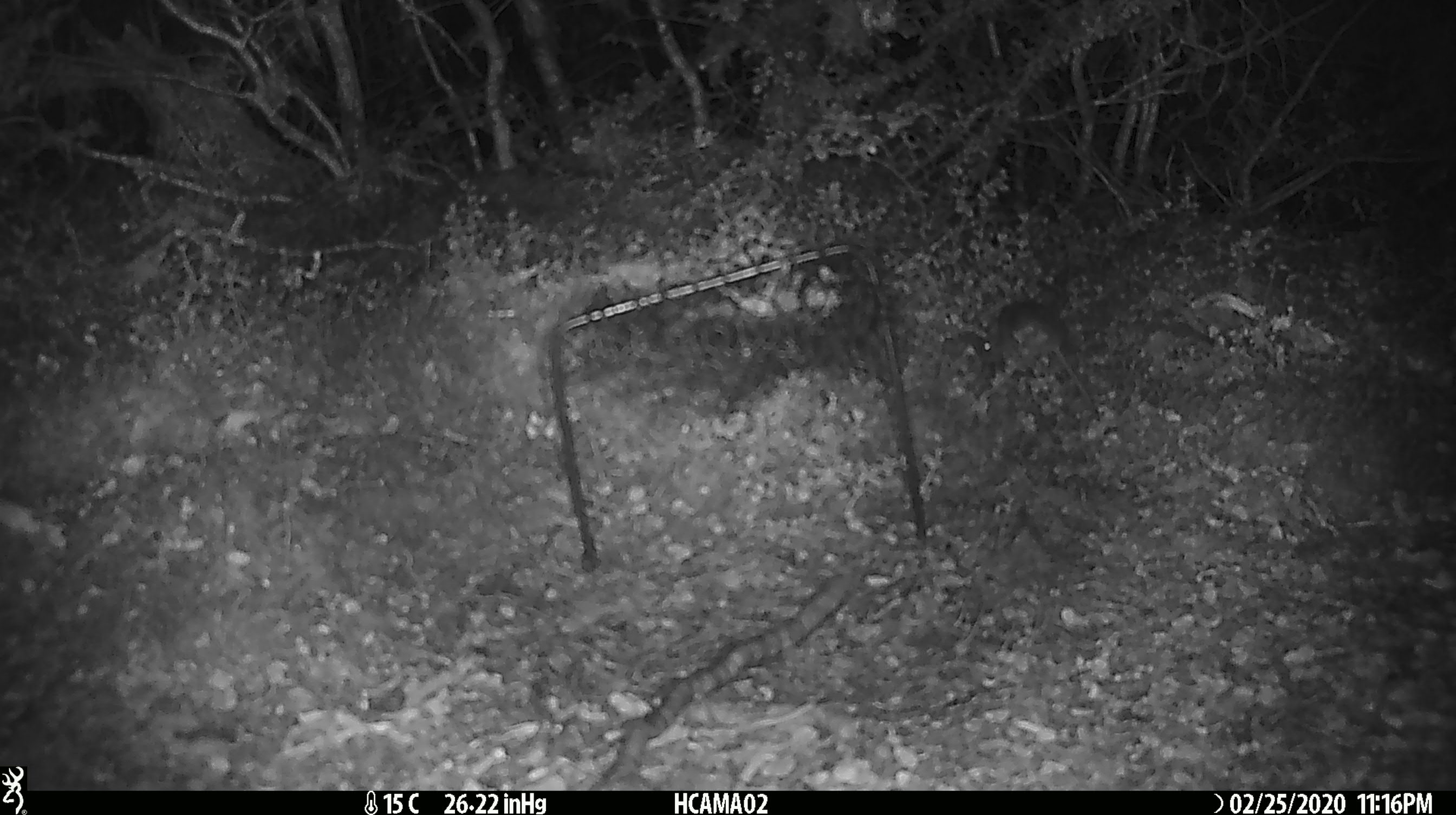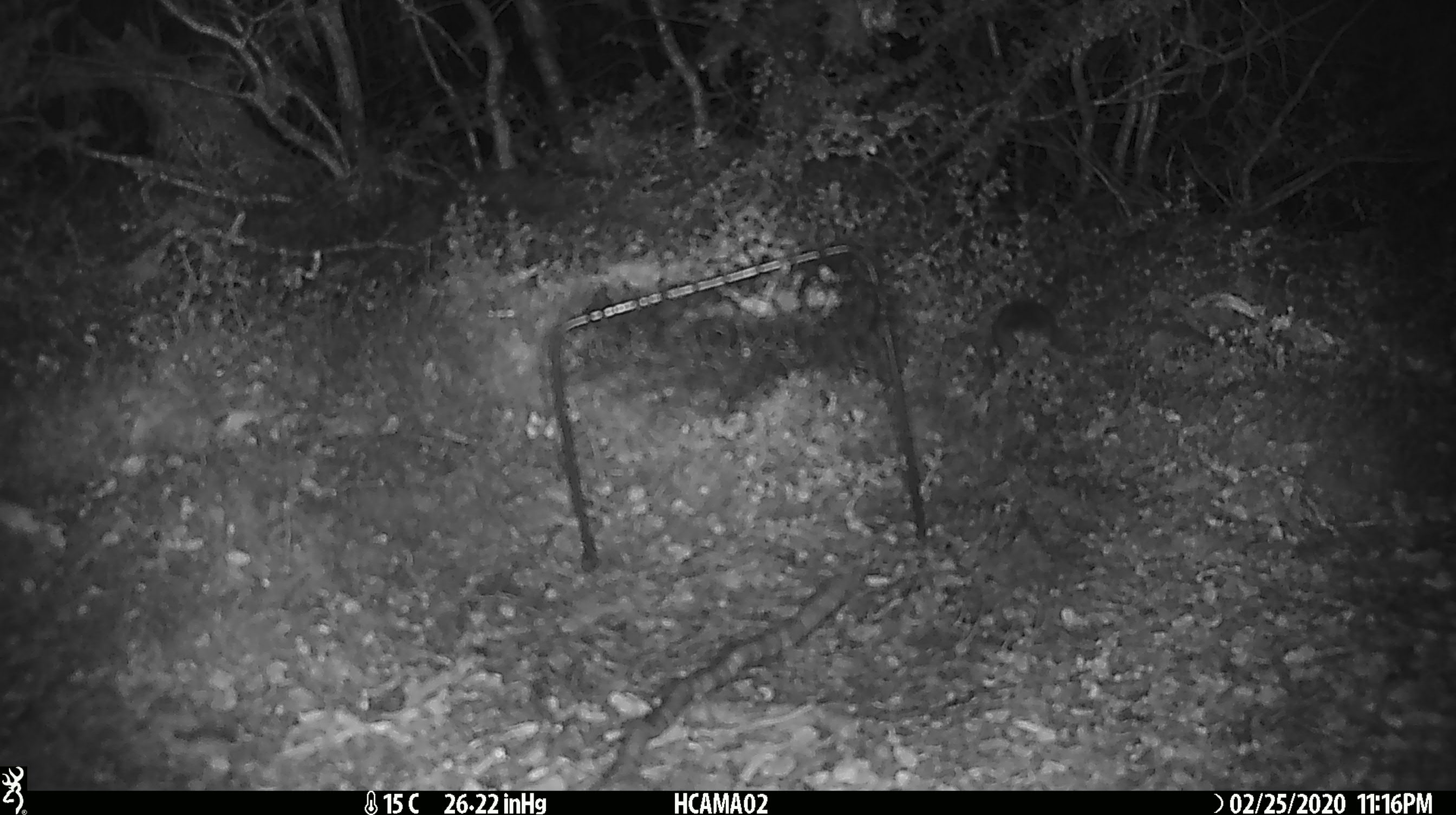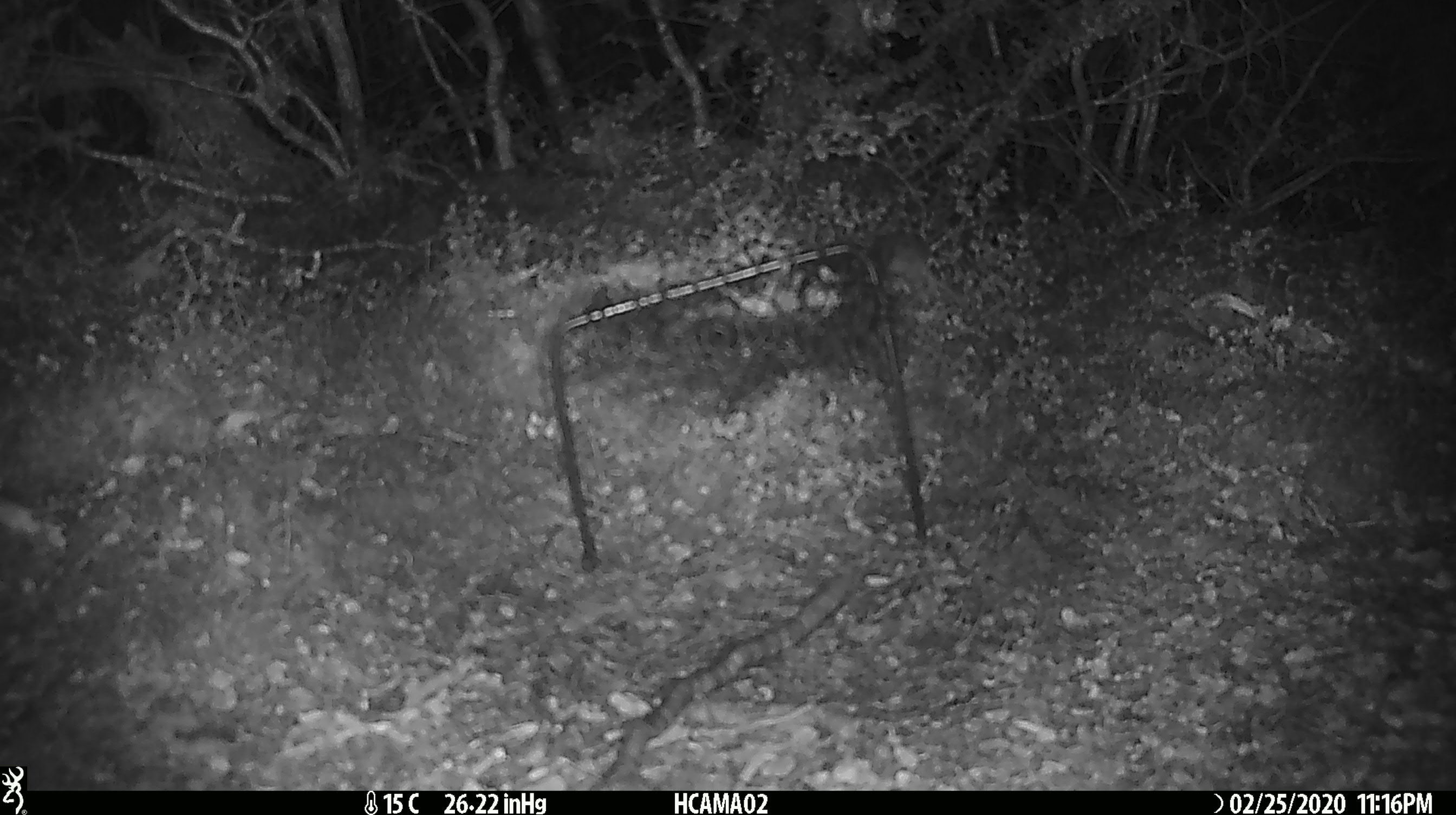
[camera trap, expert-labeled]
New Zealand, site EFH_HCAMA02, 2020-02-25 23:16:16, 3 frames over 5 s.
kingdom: Animalia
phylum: Chordata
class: Mammalia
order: Rodentia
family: Muridae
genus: Mus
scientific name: Mus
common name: mouse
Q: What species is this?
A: Mouse (Mus).